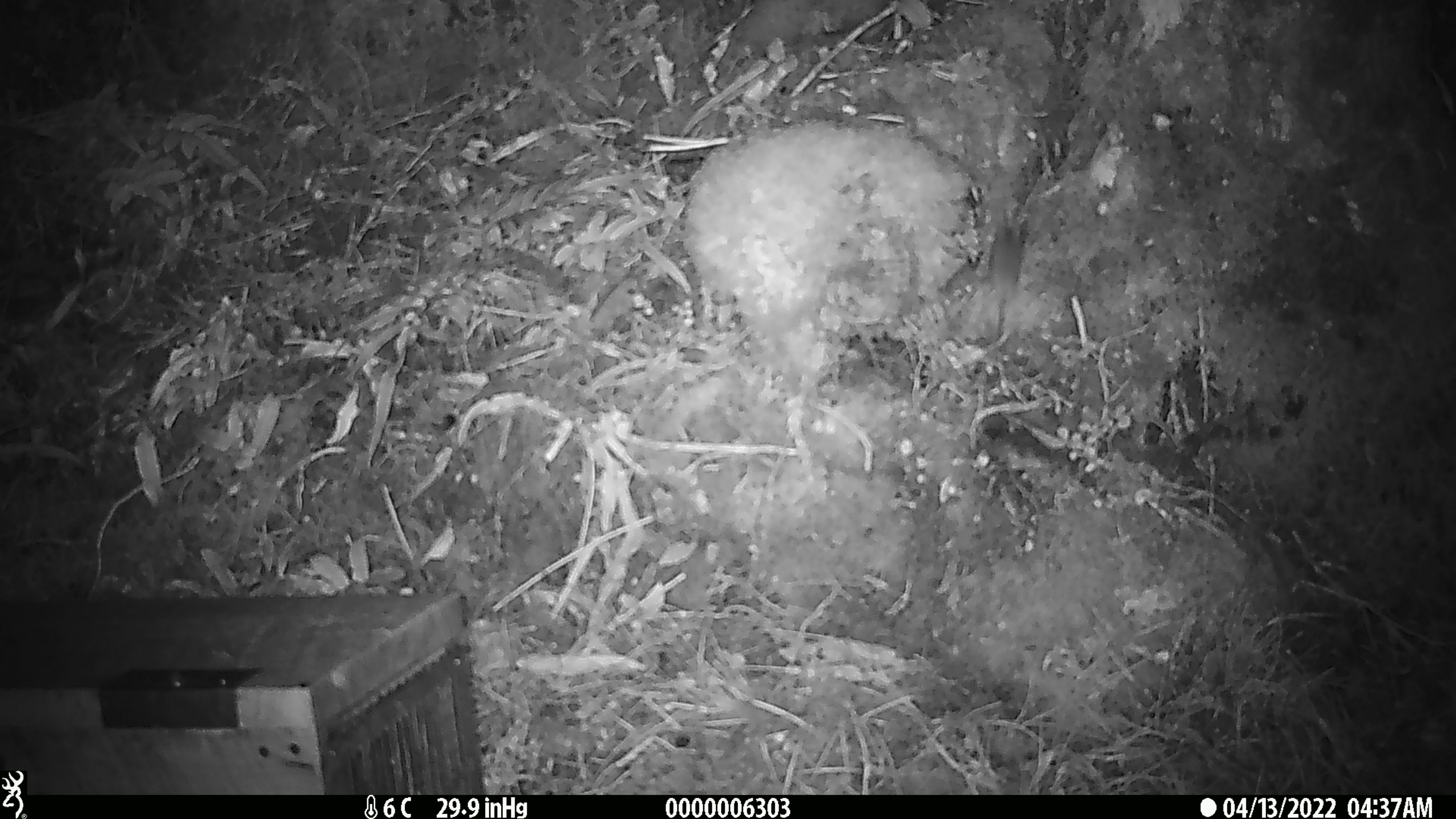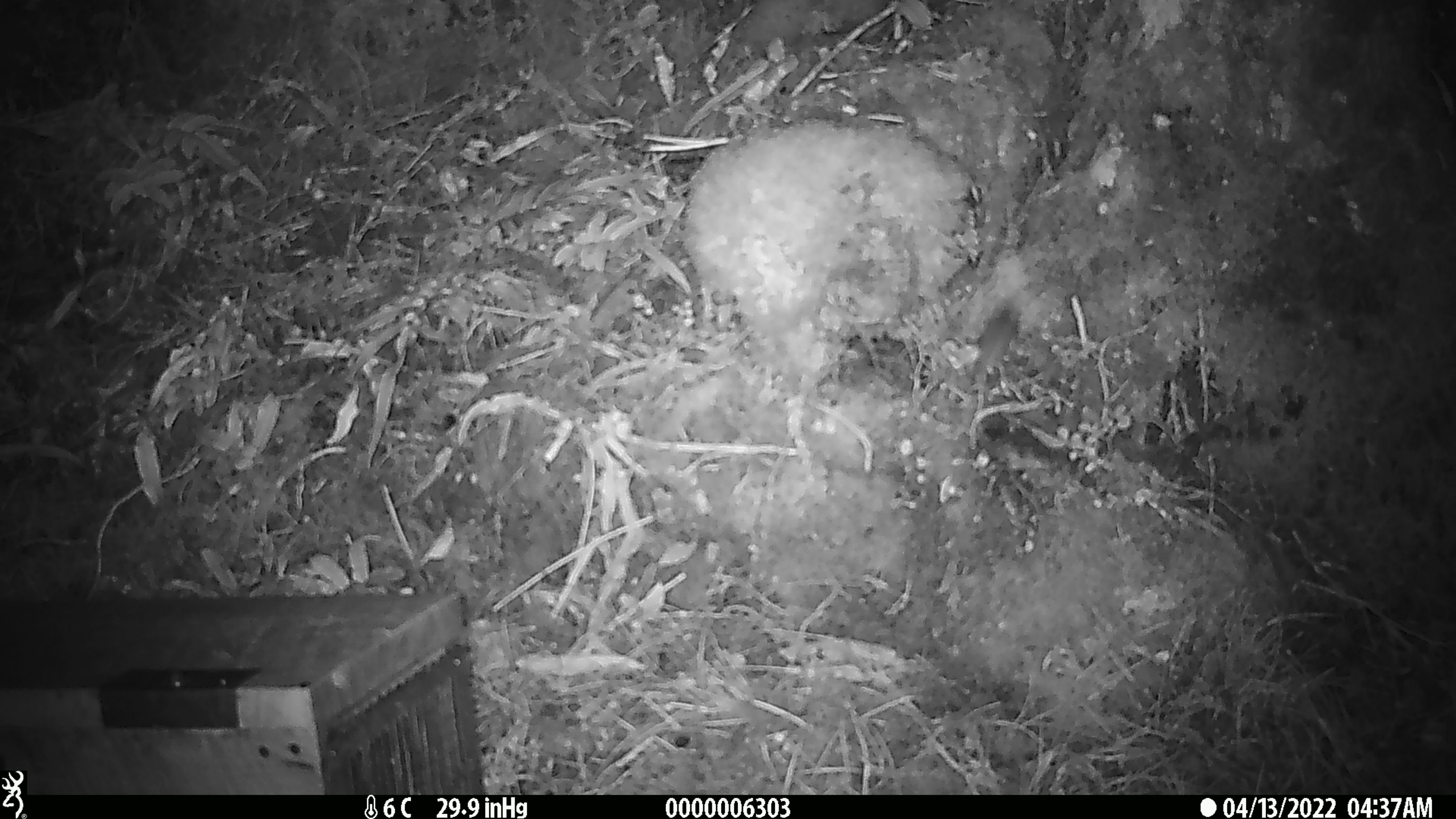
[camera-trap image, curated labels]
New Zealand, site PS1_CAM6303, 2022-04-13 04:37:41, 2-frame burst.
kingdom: Animalia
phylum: Chordata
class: Mammalia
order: Rodentia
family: Muridae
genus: Mus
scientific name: Mus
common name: mouse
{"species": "mouse (Mus)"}